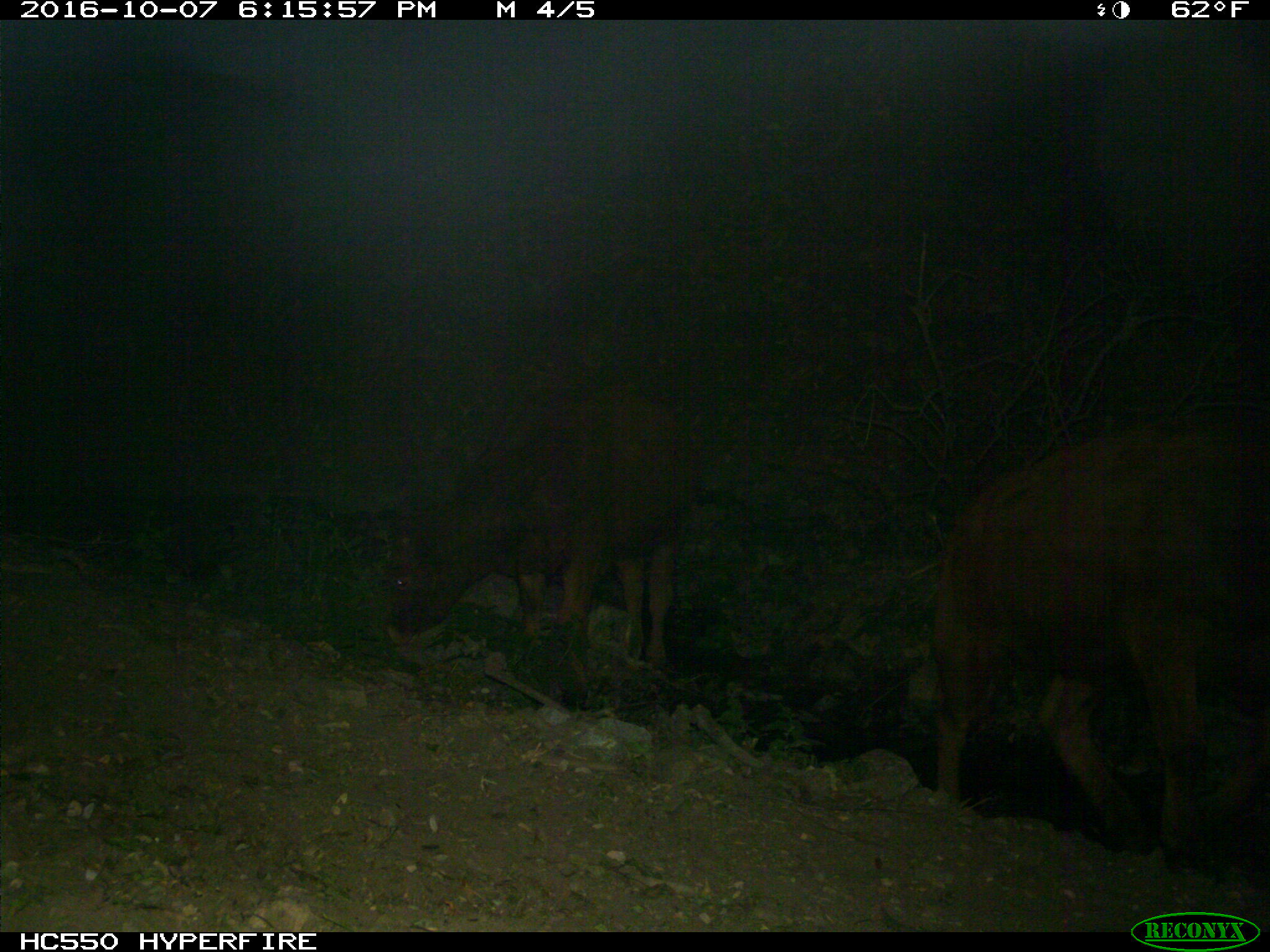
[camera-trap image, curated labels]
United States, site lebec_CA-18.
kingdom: Animalia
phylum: Chordata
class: Mammalia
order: Artiodactyla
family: Bovidae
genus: Bos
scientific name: Bos taurus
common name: domestic cow